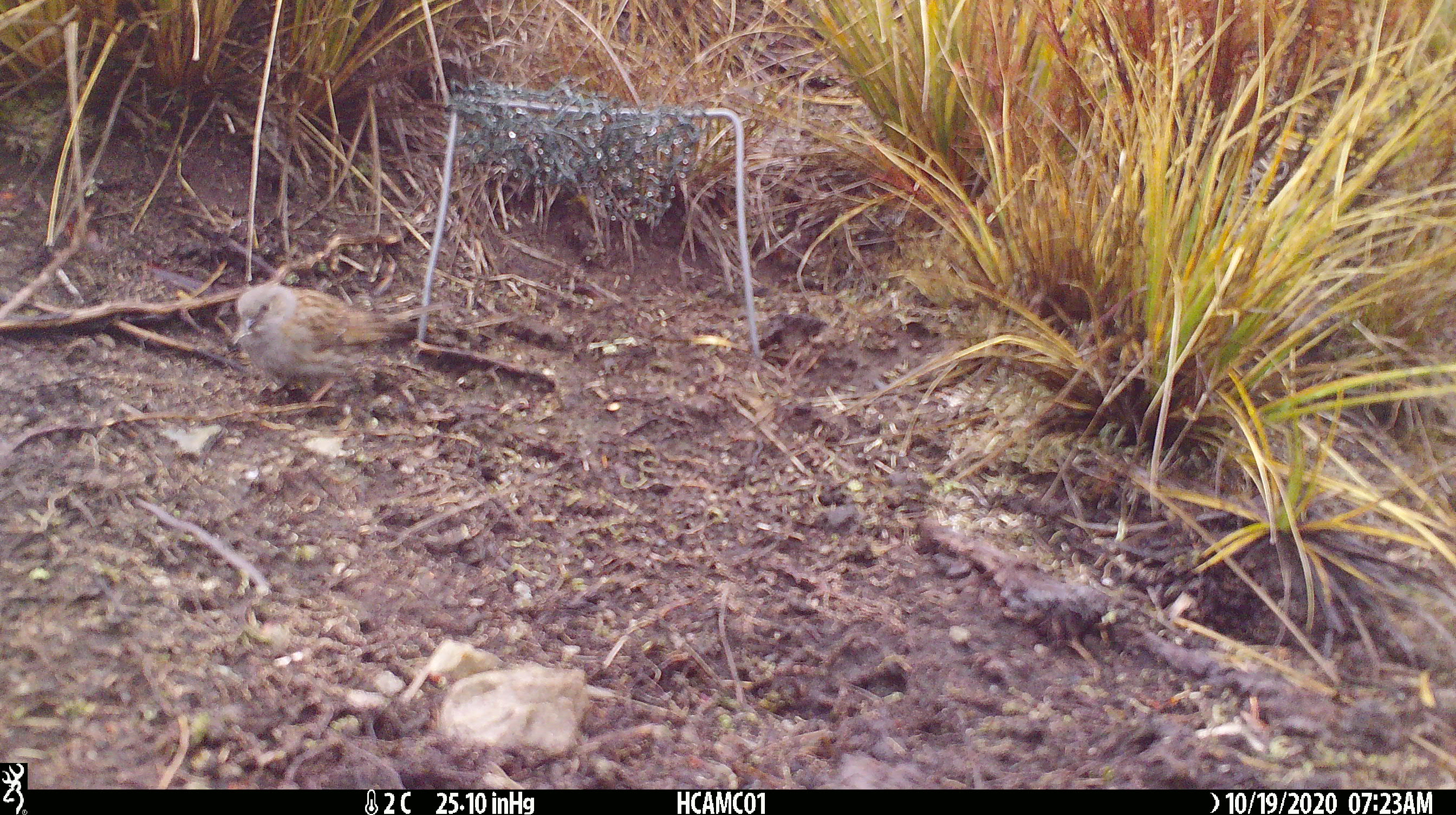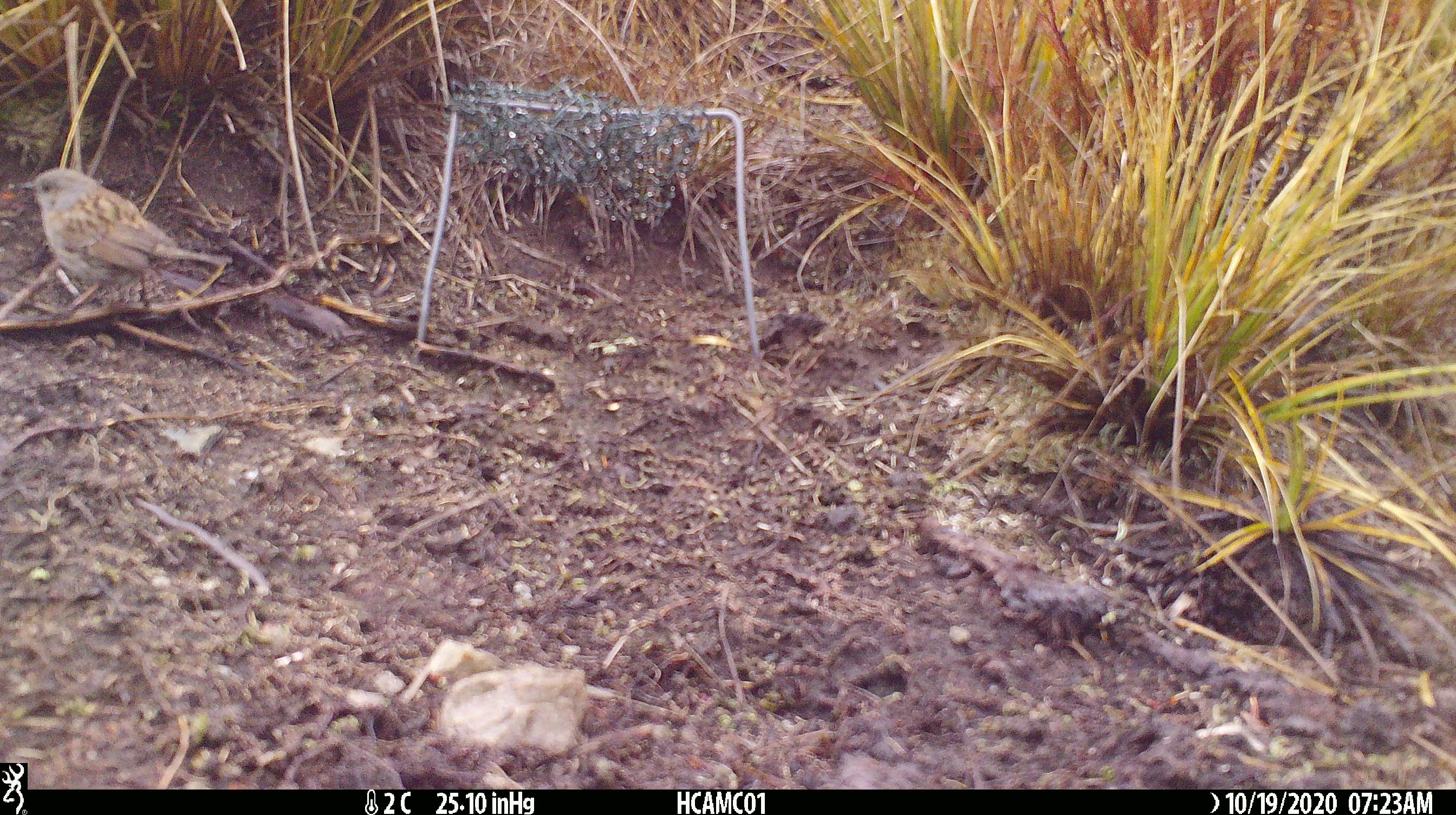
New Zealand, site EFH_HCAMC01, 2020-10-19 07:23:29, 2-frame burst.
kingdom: Animalia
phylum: Chordata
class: Aves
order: Passeriformes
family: Prunellidae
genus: Prunella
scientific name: Prunella modularis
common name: dunnock